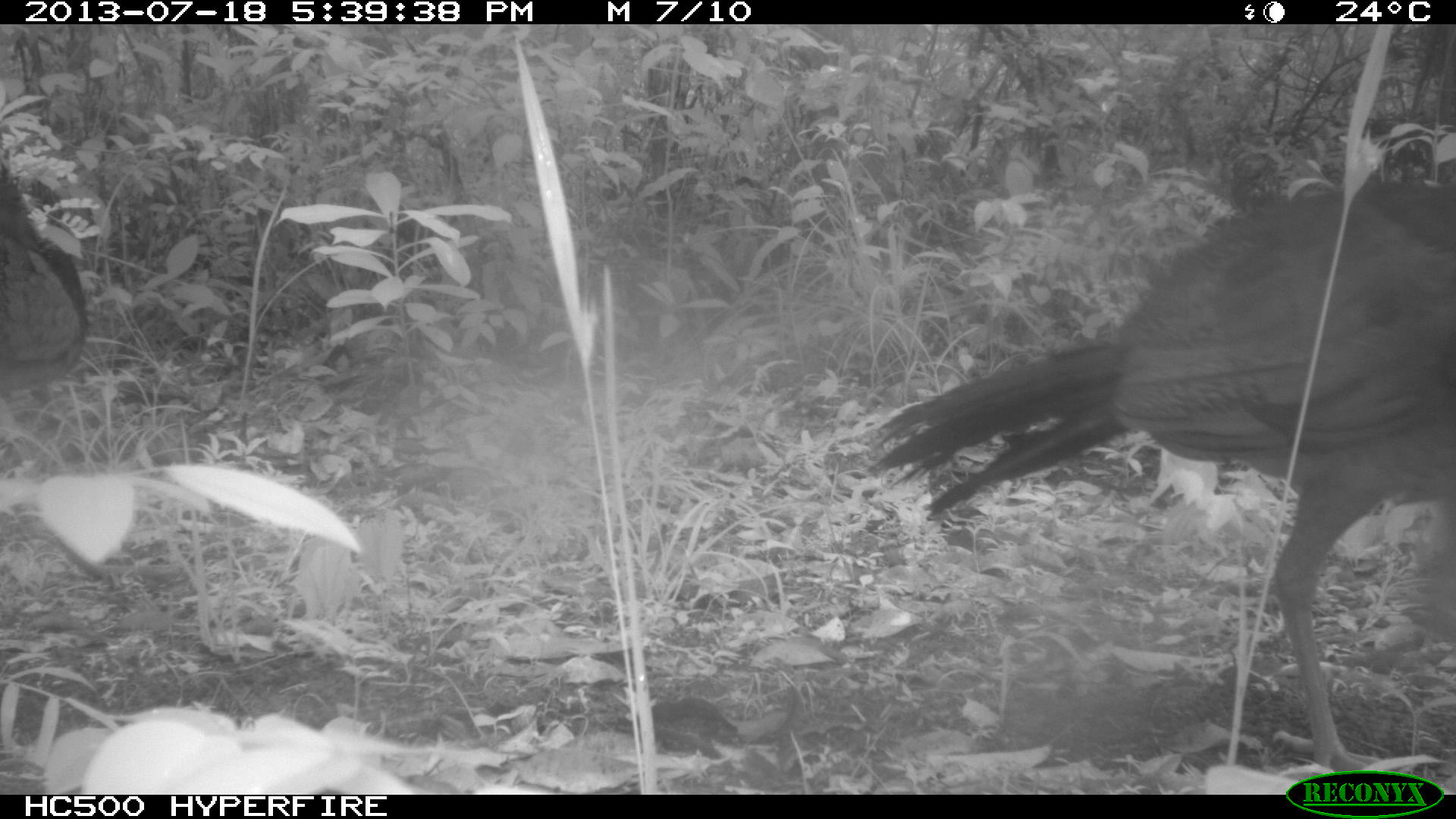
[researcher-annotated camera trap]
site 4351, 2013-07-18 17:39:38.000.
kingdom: Animalia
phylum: Chordata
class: Aves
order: Galliformes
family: Cracidae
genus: Crax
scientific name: Crax rubra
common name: great curassow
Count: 3.